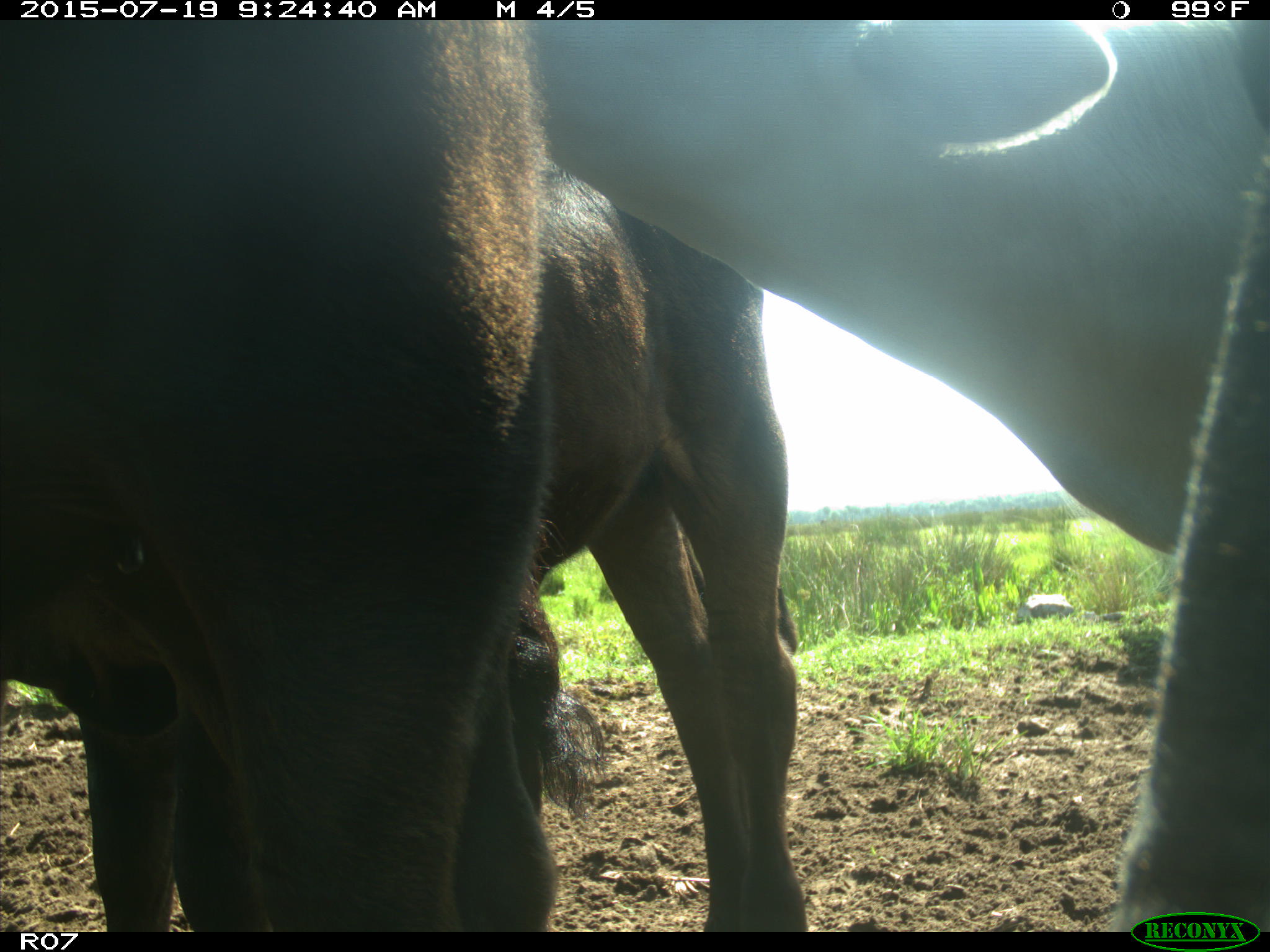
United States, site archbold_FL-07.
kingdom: Animalia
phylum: Chordata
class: Mammalia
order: Artiodactyla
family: Bovidae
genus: Bos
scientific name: Bos taurus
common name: domestic cow